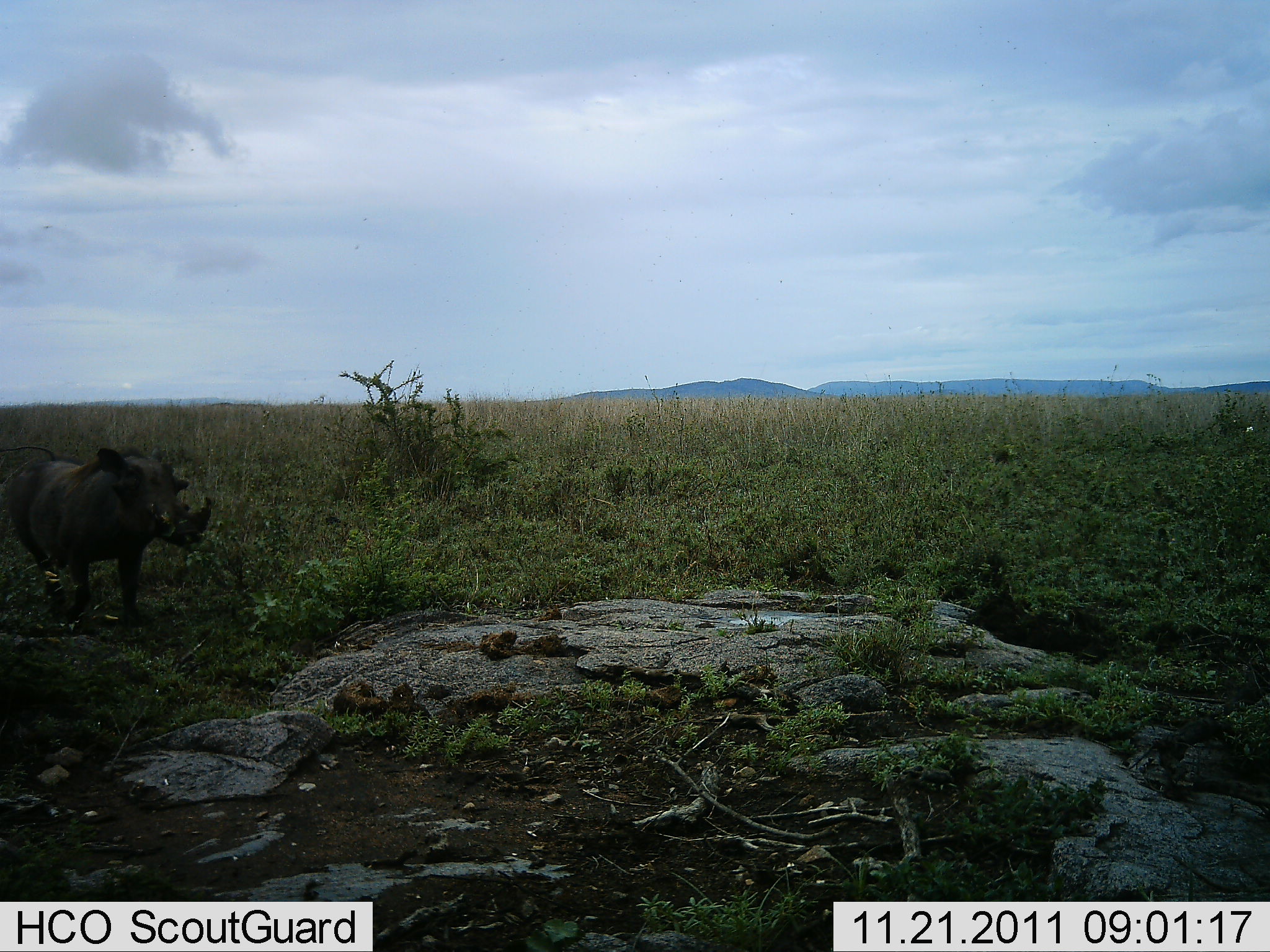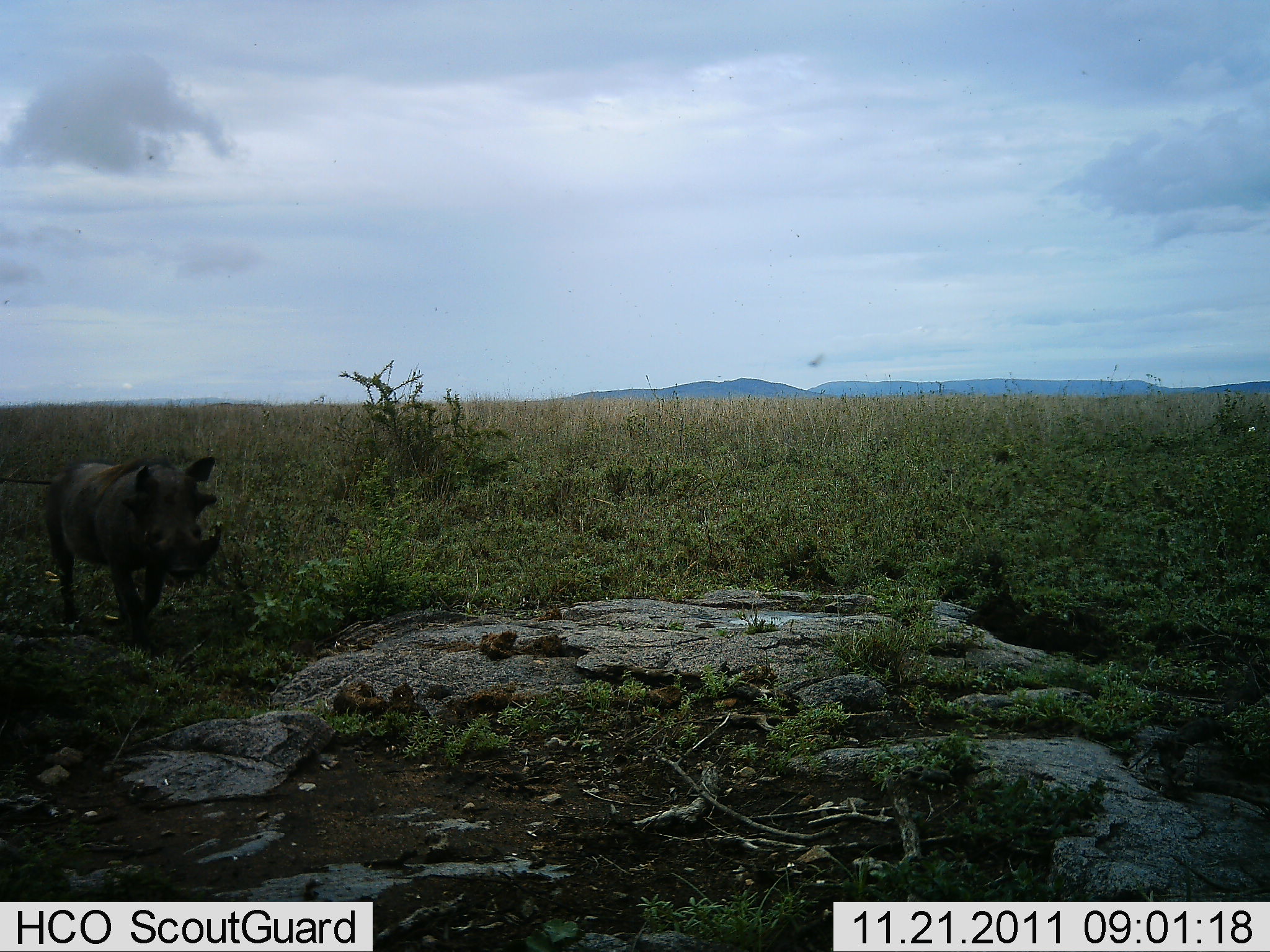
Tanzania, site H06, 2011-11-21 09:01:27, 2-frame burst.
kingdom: Animalia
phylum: Chordata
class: Mammalia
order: Artiodactyla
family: Suidae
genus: Phacochoerus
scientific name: Phacochoerus africanus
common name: warthog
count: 1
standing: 7%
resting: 0%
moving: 93%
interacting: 0%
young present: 0%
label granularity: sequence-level